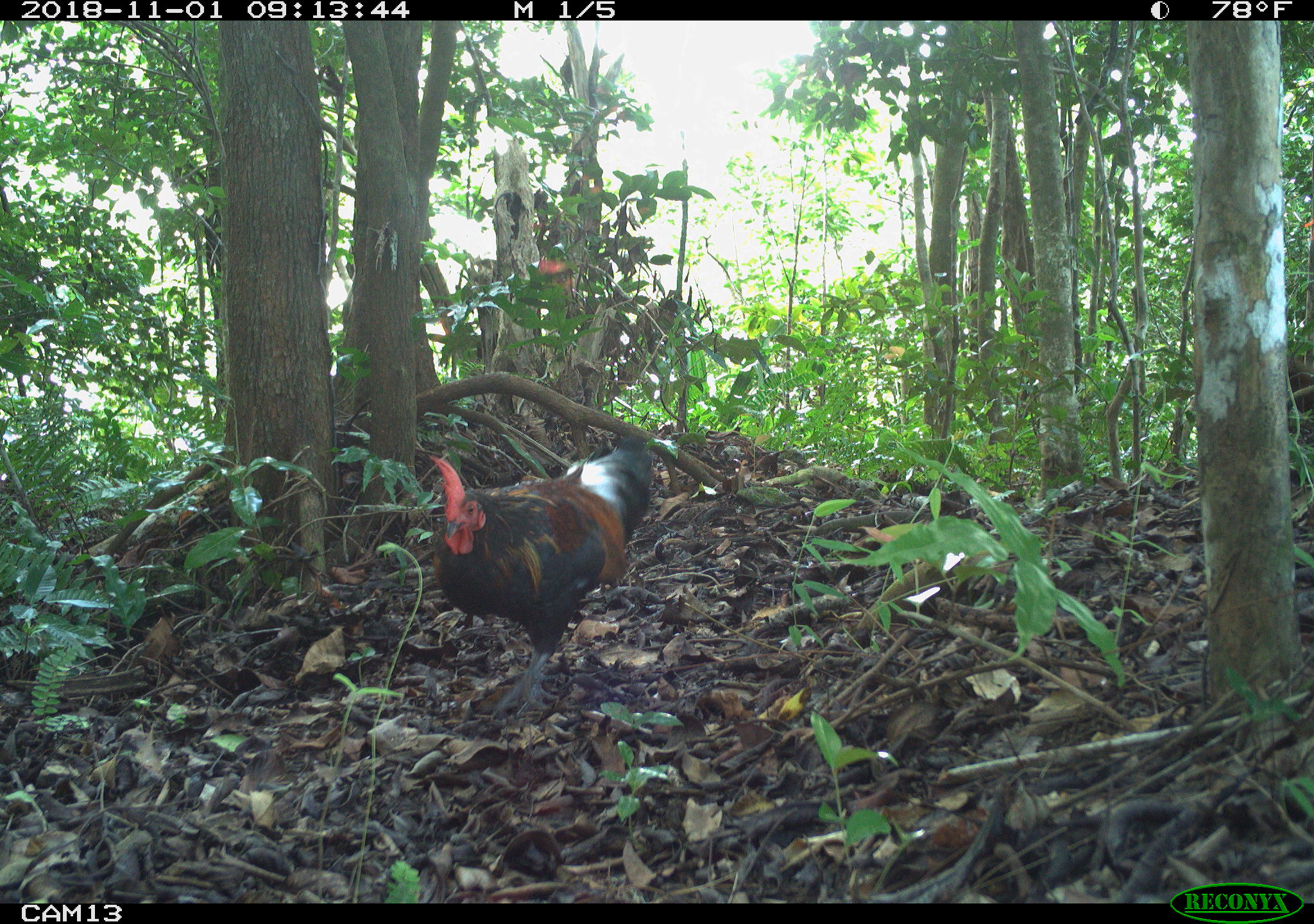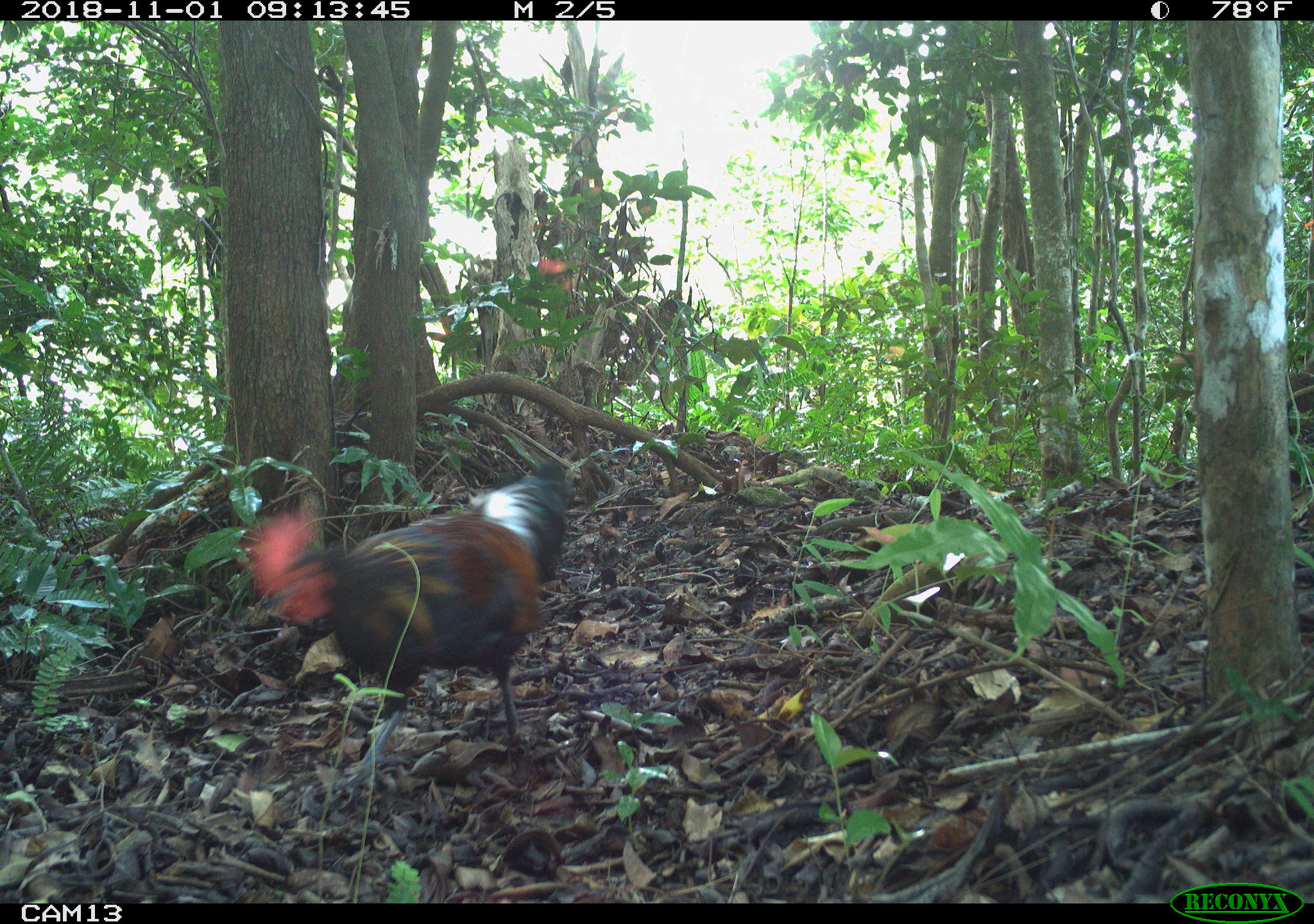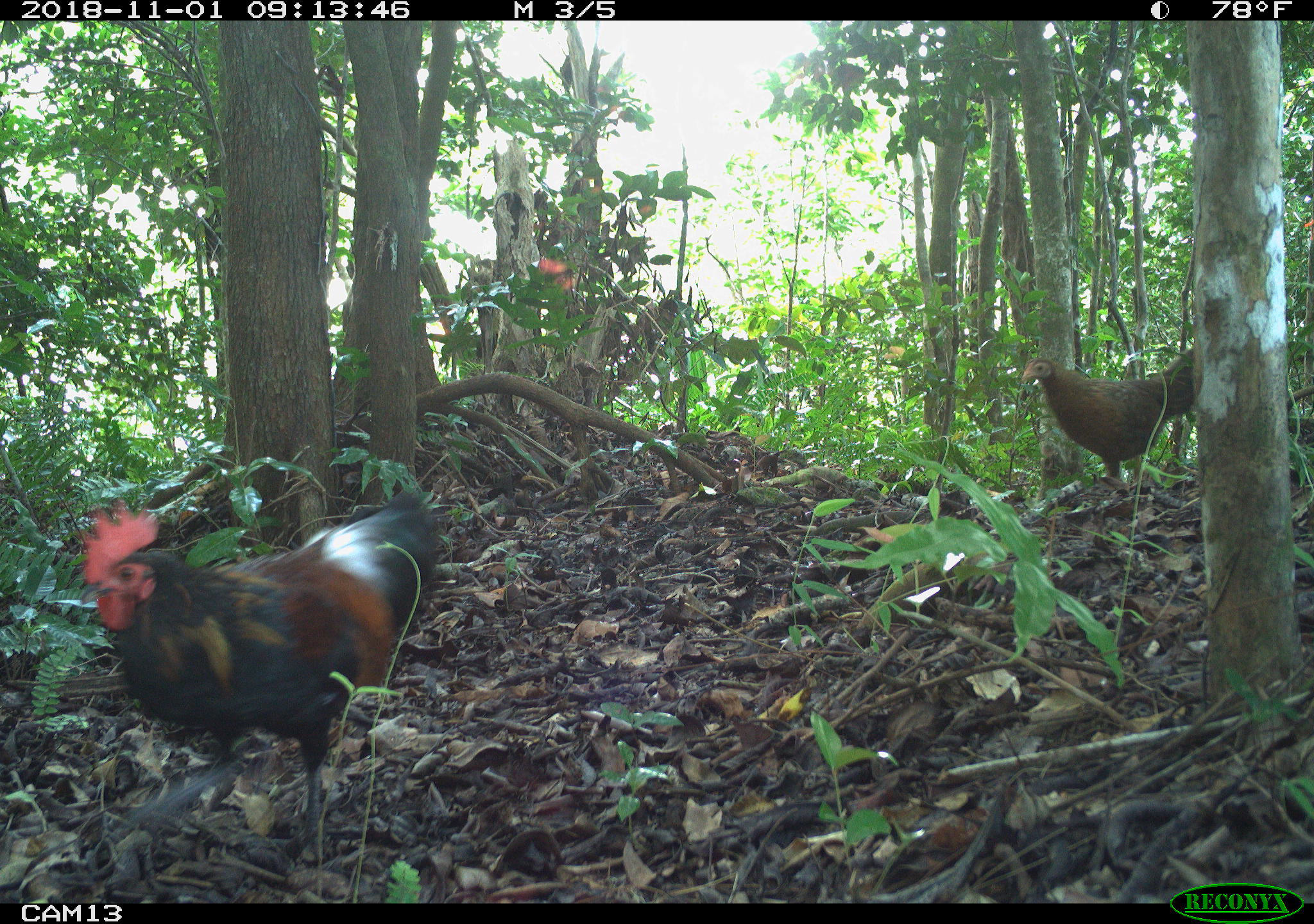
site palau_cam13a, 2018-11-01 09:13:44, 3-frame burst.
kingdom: Animalia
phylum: Chordata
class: Aves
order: Galliformes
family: Phasianidae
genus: Gallus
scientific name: Gallus gallus domesticus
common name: rooster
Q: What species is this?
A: Rooster (Gallus gallus domesticus).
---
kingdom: Animalia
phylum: Chordata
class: Aves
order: Galliformes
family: Phasianidae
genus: Gallus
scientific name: Gallus gallus domesticus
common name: domestic chicken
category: chicken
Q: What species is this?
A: Chicken (domestic chicken) (Gallus gallus domesticus).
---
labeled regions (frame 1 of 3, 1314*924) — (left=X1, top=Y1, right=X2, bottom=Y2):
rooster: (left=424, top=427, right=653, bottom=719)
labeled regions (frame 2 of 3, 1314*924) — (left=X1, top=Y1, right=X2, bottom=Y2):
chicken: (left=1283, top=346, right=1314, bottom=444)
rooster: (left=244, top=465, right=596, bottom=783)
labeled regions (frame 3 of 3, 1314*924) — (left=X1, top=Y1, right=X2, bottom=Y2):
chicken: (left=1017, top=343, right=1201, bottom=496)
rooster: (left=74, top=490, right=449, bottom=871)